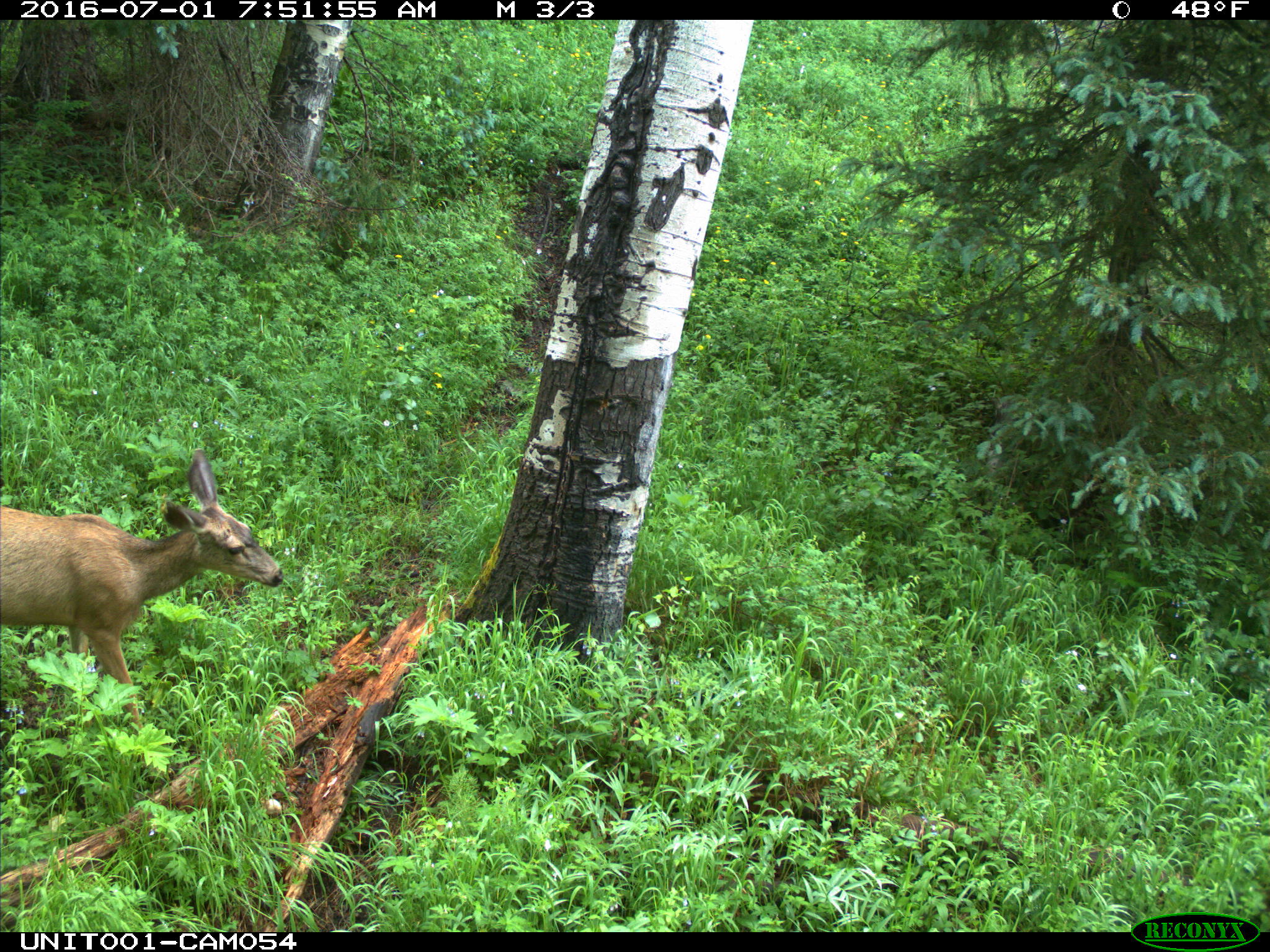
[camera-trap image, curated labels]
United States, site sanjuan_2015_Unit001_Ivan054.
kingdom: Animalia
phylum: Chordata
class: Mammalia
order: Artiodactyla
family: Cervidae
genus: Odocoileus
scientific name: Odocoileus hemionus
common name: mule deer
Odocoileus hemionus (mule deer).